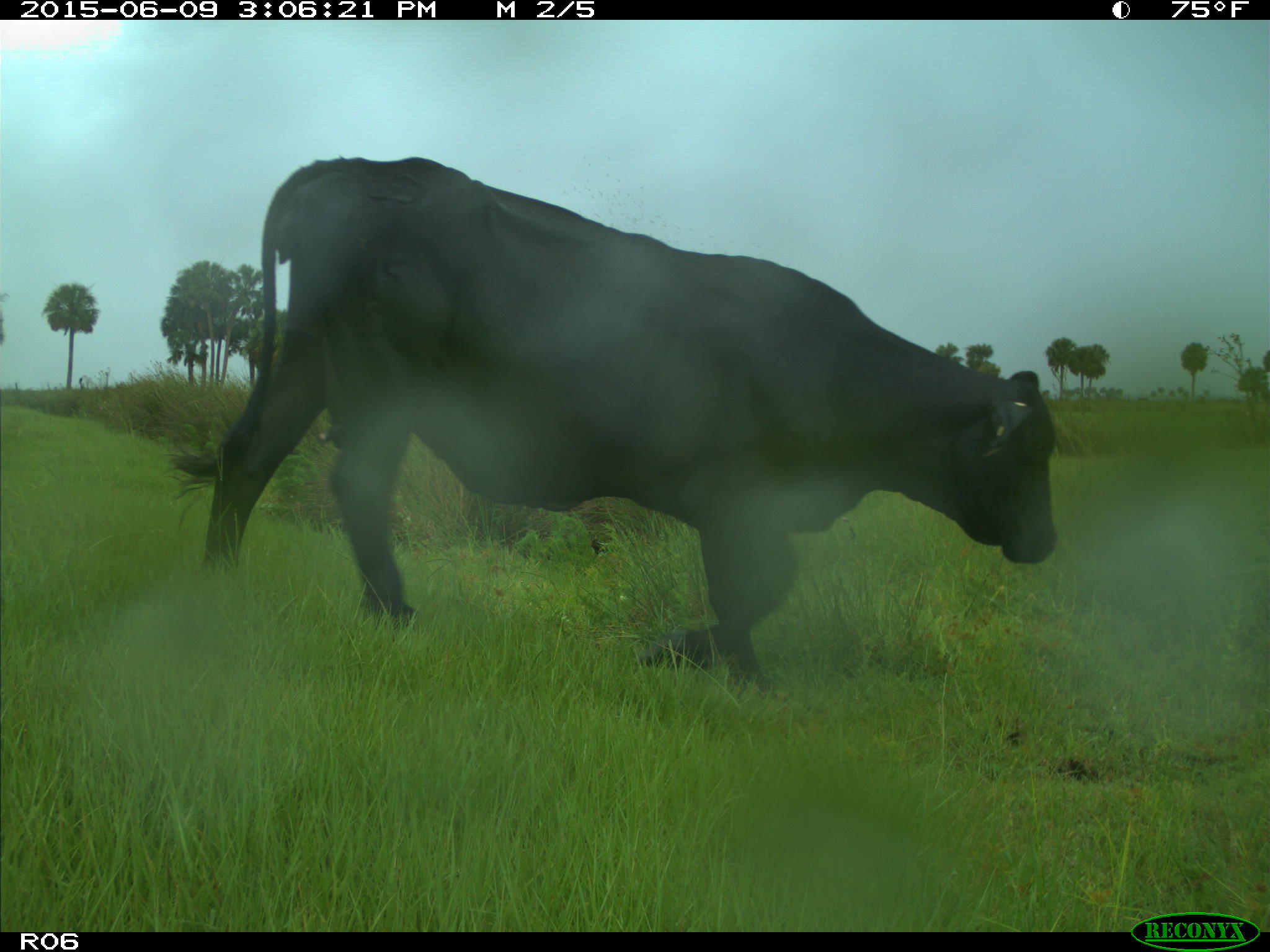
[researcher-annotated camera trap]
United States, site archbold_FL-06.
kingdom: Animalia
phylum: Chordata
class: Mammalia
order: Artiodactyla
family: Bovidae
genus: Bos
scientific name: Bos taurus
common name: domestic cow